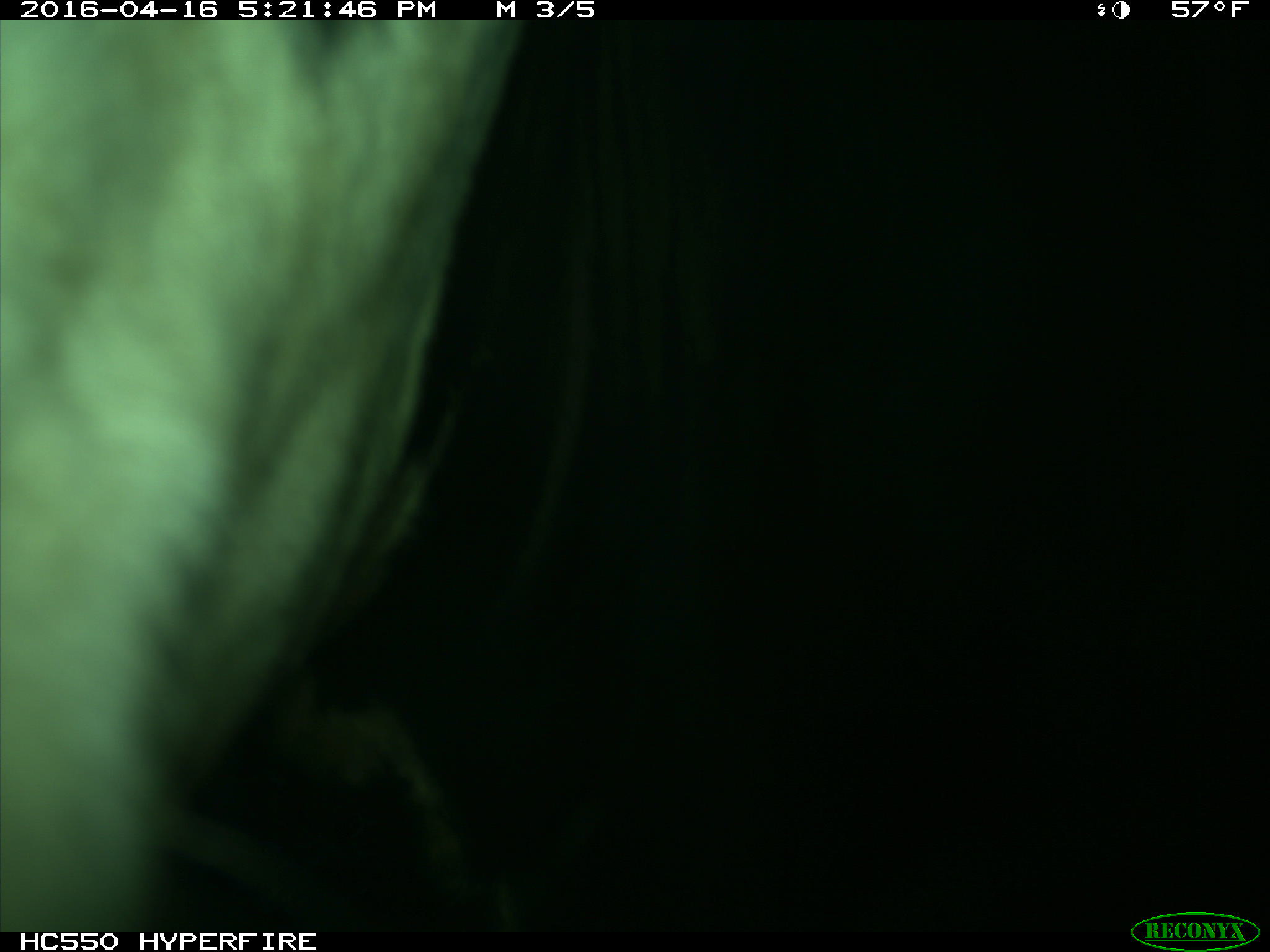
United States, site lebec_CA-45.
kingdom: Animalia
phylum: Chordata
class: Mammalia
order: Artiodactyla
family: Bovidae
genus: Bos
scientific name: Bos taurus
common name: domestic cow